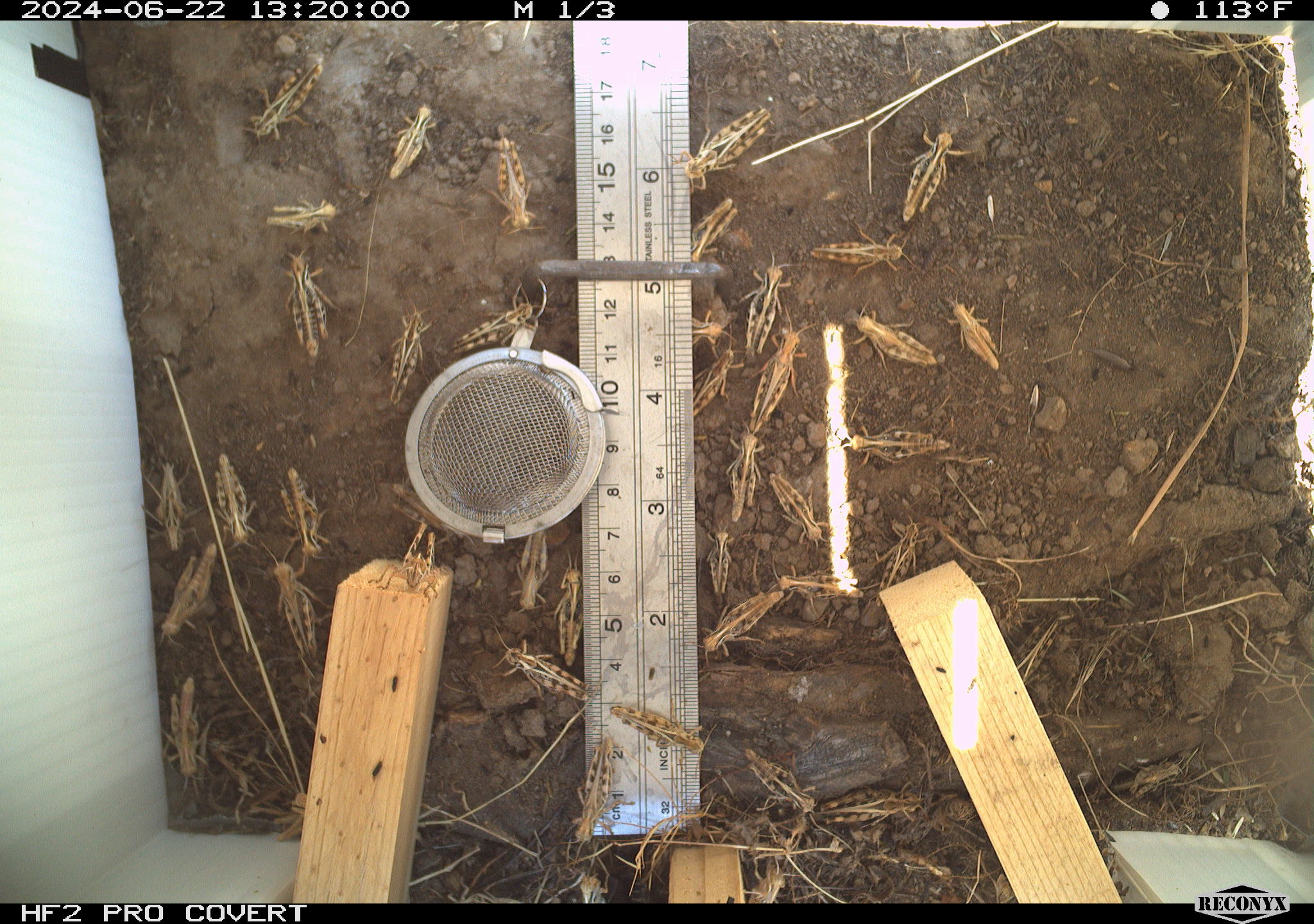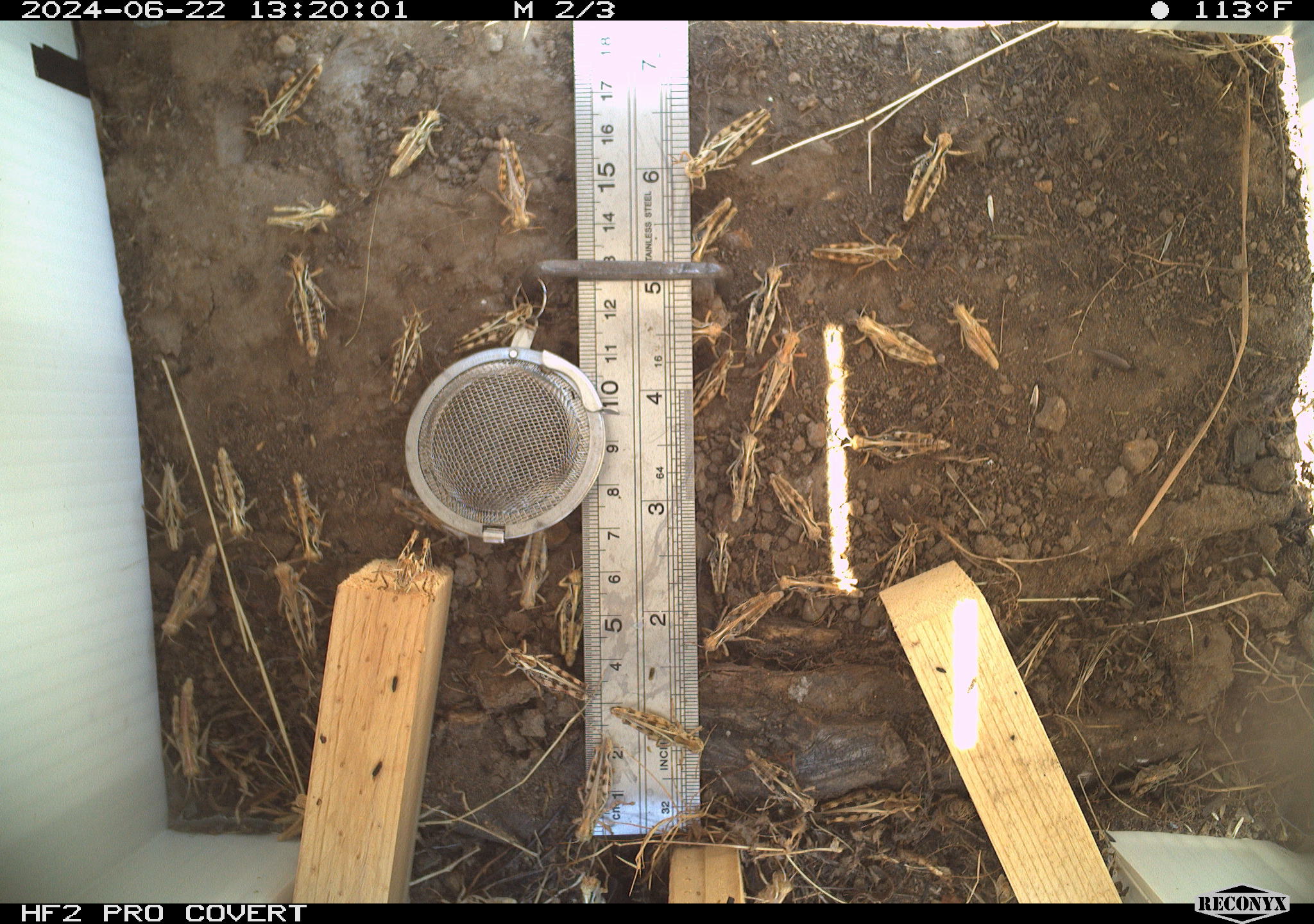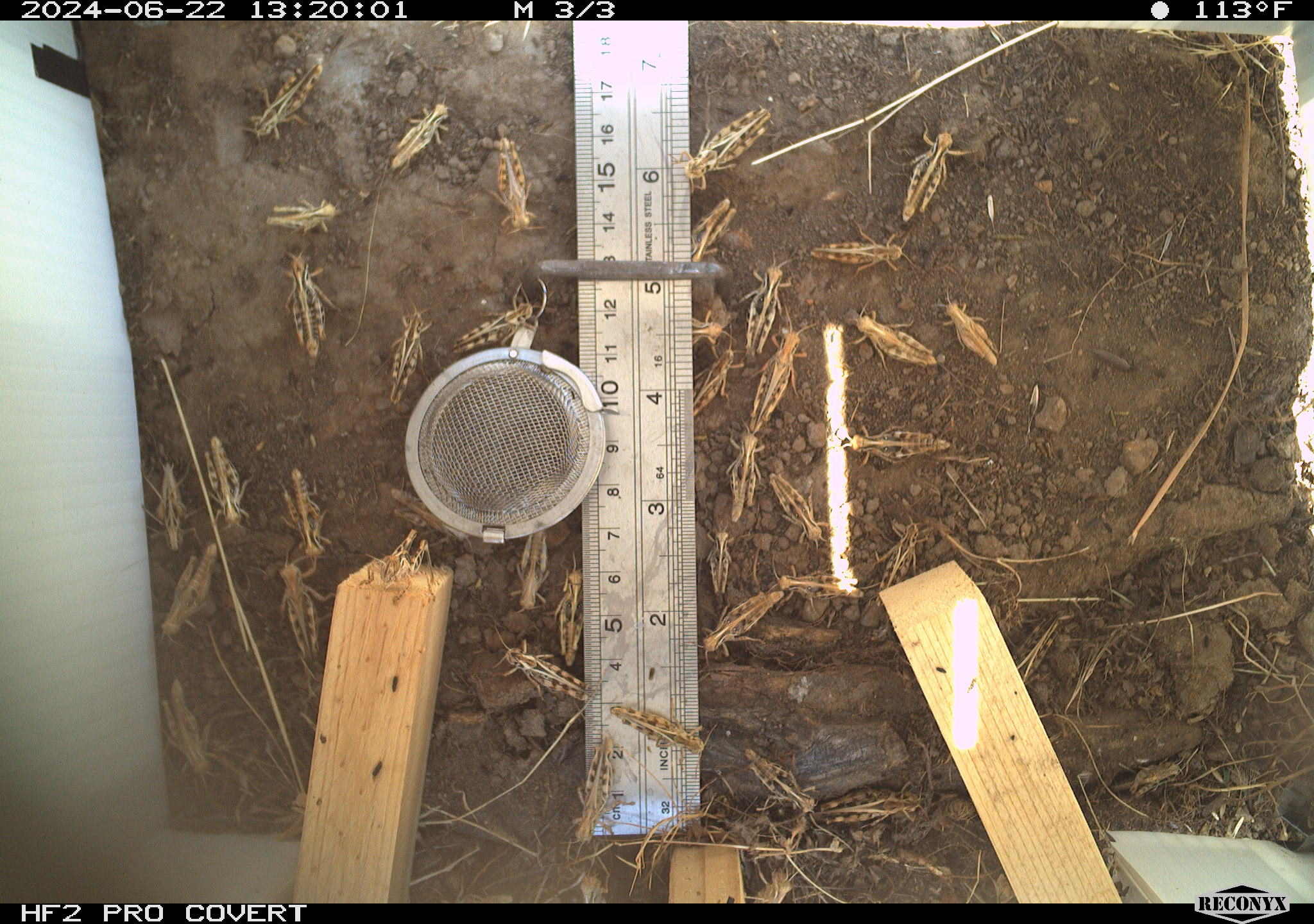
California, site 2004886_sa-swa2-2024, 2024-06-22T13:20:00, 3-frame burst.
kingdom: Animalia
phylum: Arthropoda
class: Insecta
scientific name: Insecta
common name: insect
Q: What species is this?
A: Insect (Insecta).